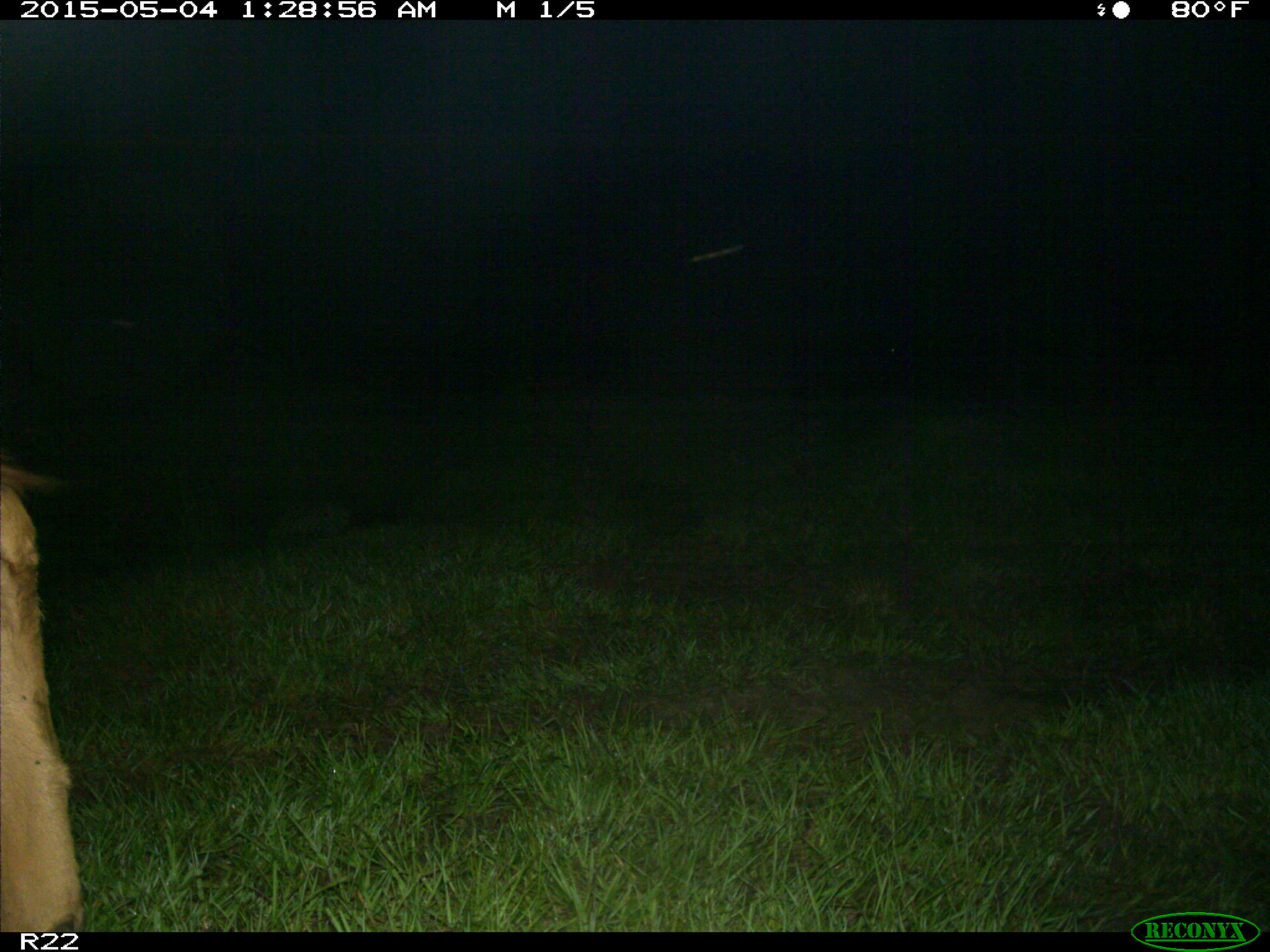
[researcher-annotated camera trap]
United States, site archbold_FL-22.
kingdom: Animalia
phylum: Chordata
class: Mammalia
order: Artiodactyla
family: Bovidae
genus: Bos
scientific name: Bos taurus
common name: domestic cow